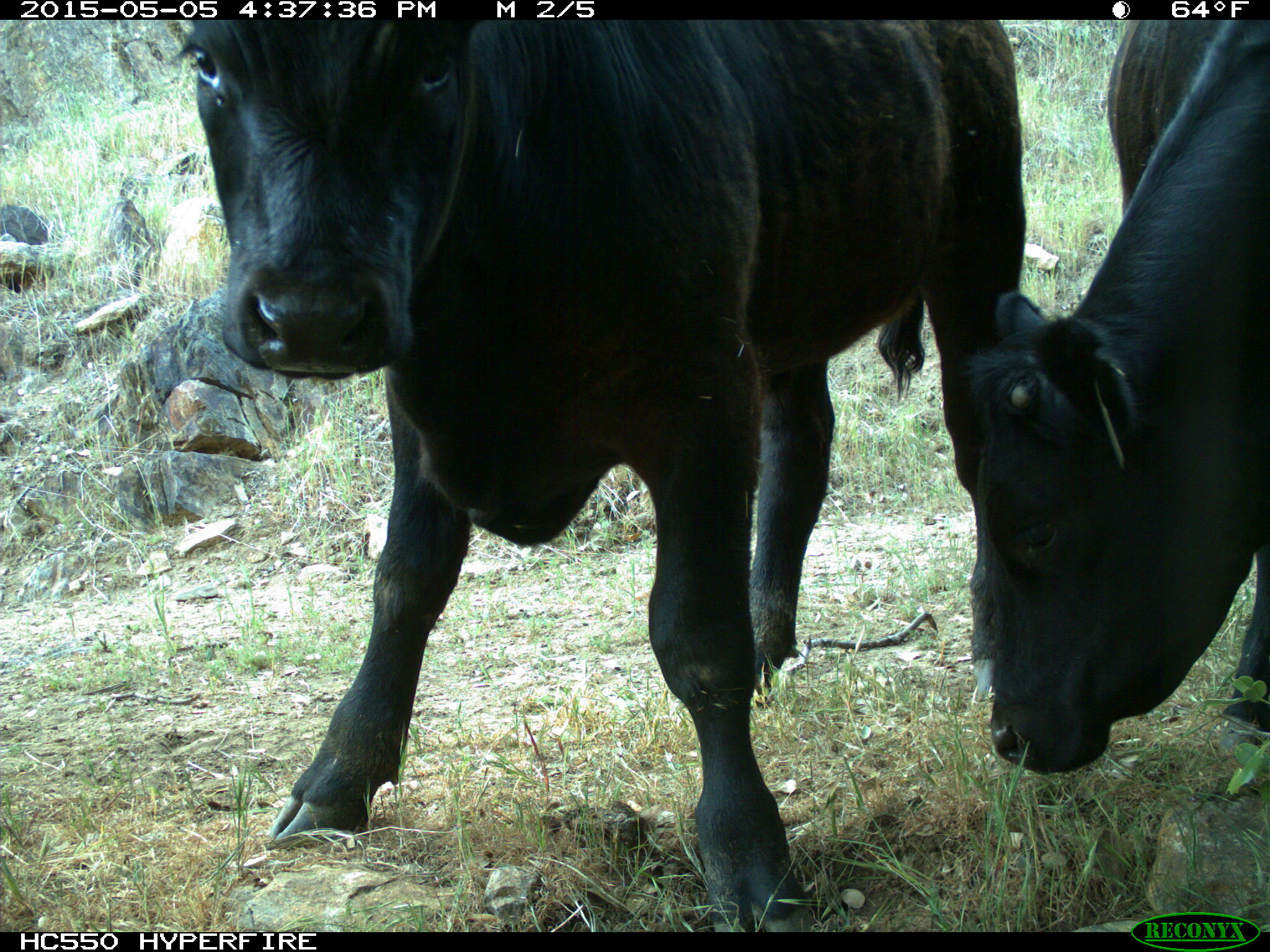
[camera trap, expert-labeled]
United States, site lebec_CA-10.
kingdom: Animalia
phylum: Chordata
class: Mammalia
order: Artiodactyla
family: Bovidae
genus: Bos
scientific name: Bos taurus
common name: domestic cow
Bos taurus (domestic cow).